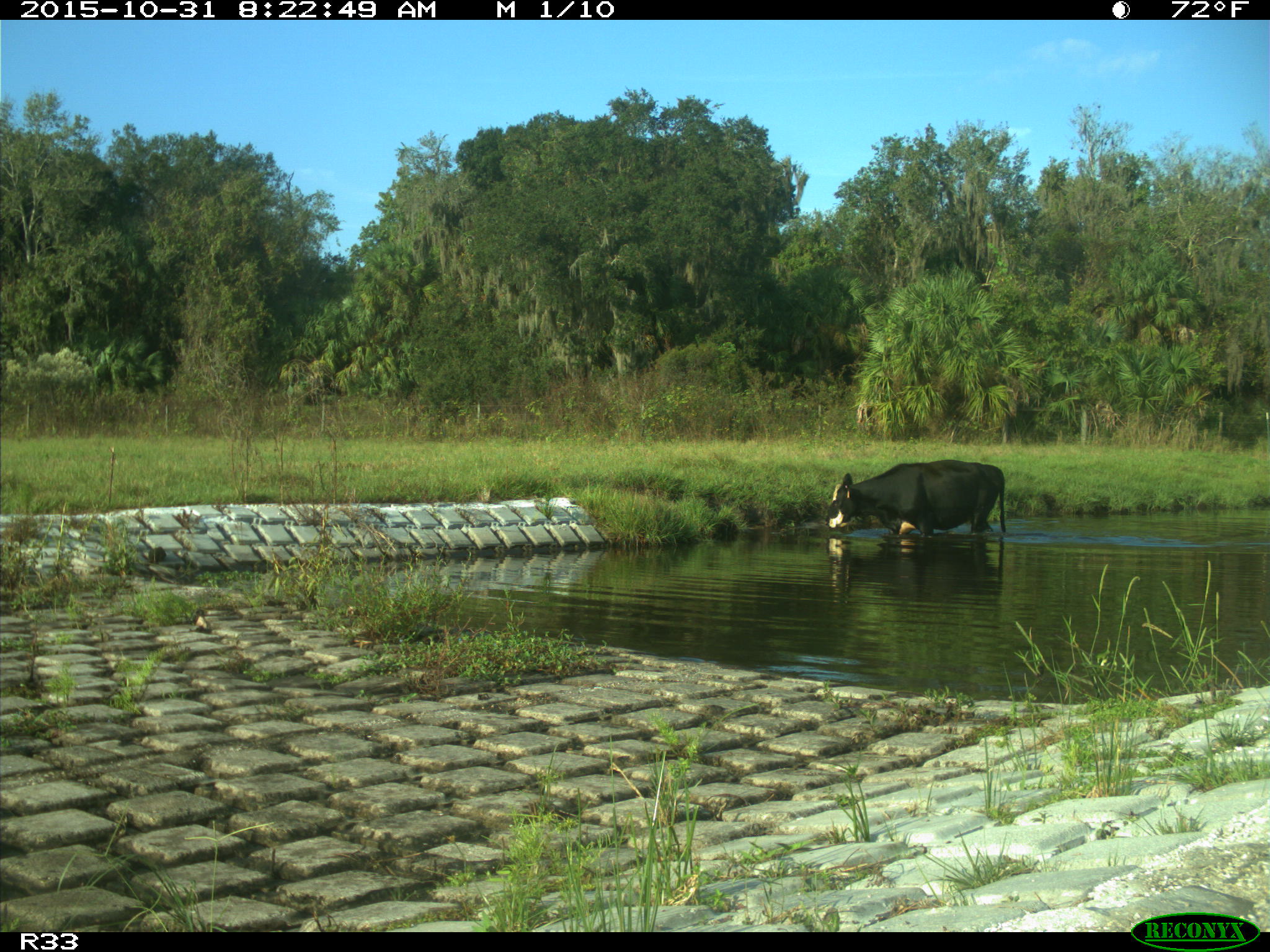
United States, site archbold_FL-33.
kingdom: Animalia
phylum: Chordata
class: Mammalia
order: Artiodactyla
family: Bovidae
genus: Bos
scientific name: Bos taurus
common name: domestic cow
Bos taurus (domestic cow).